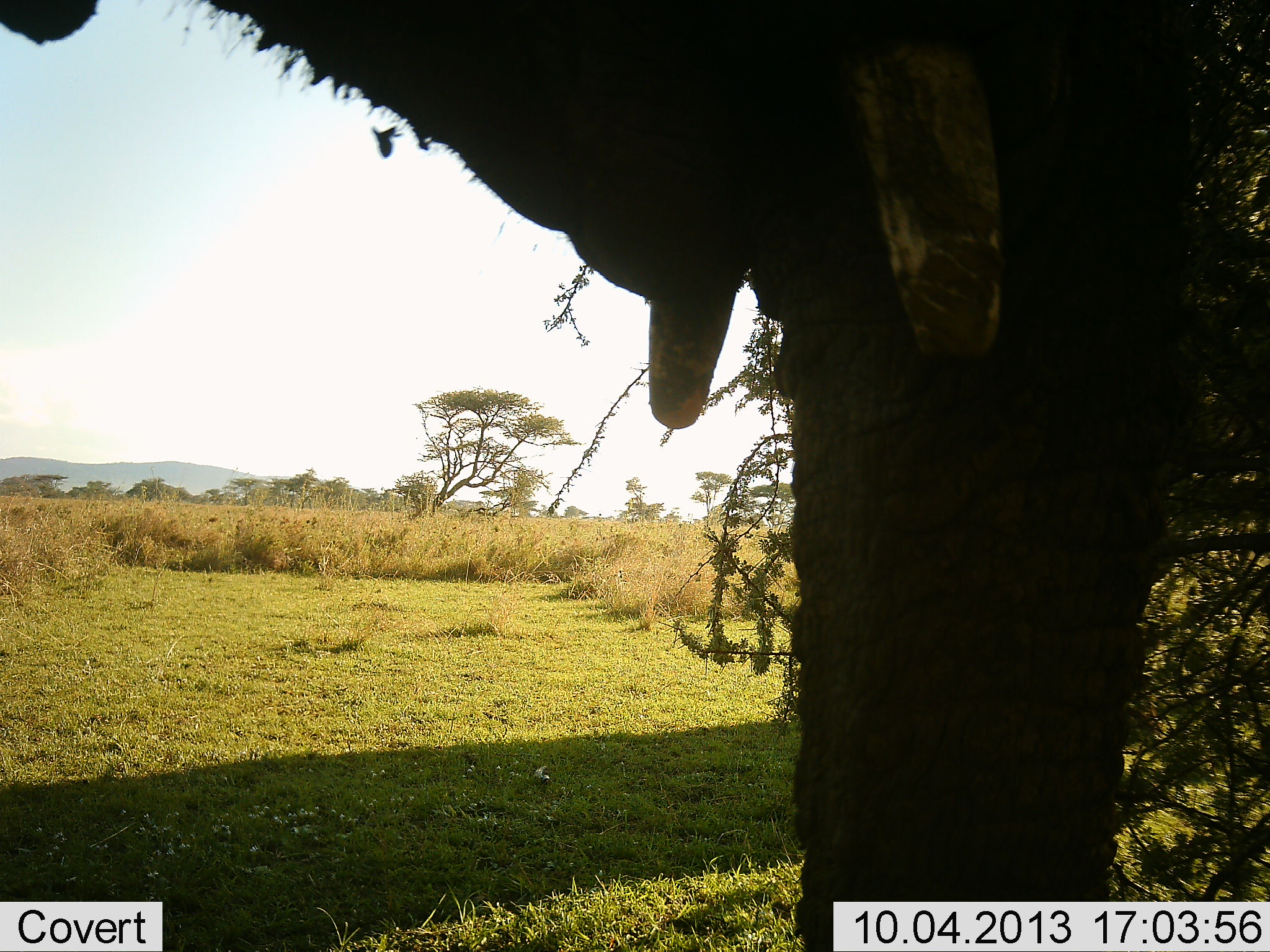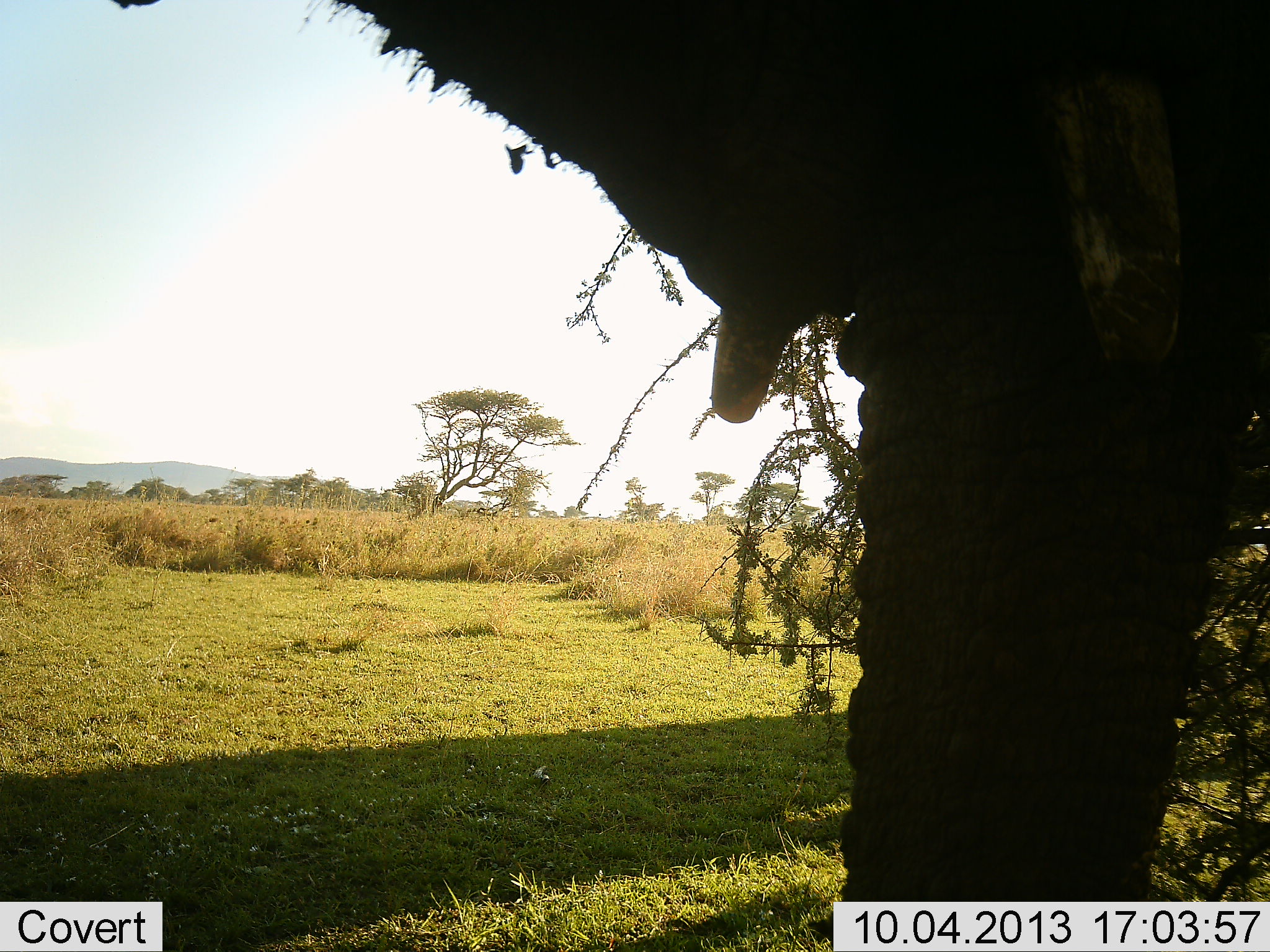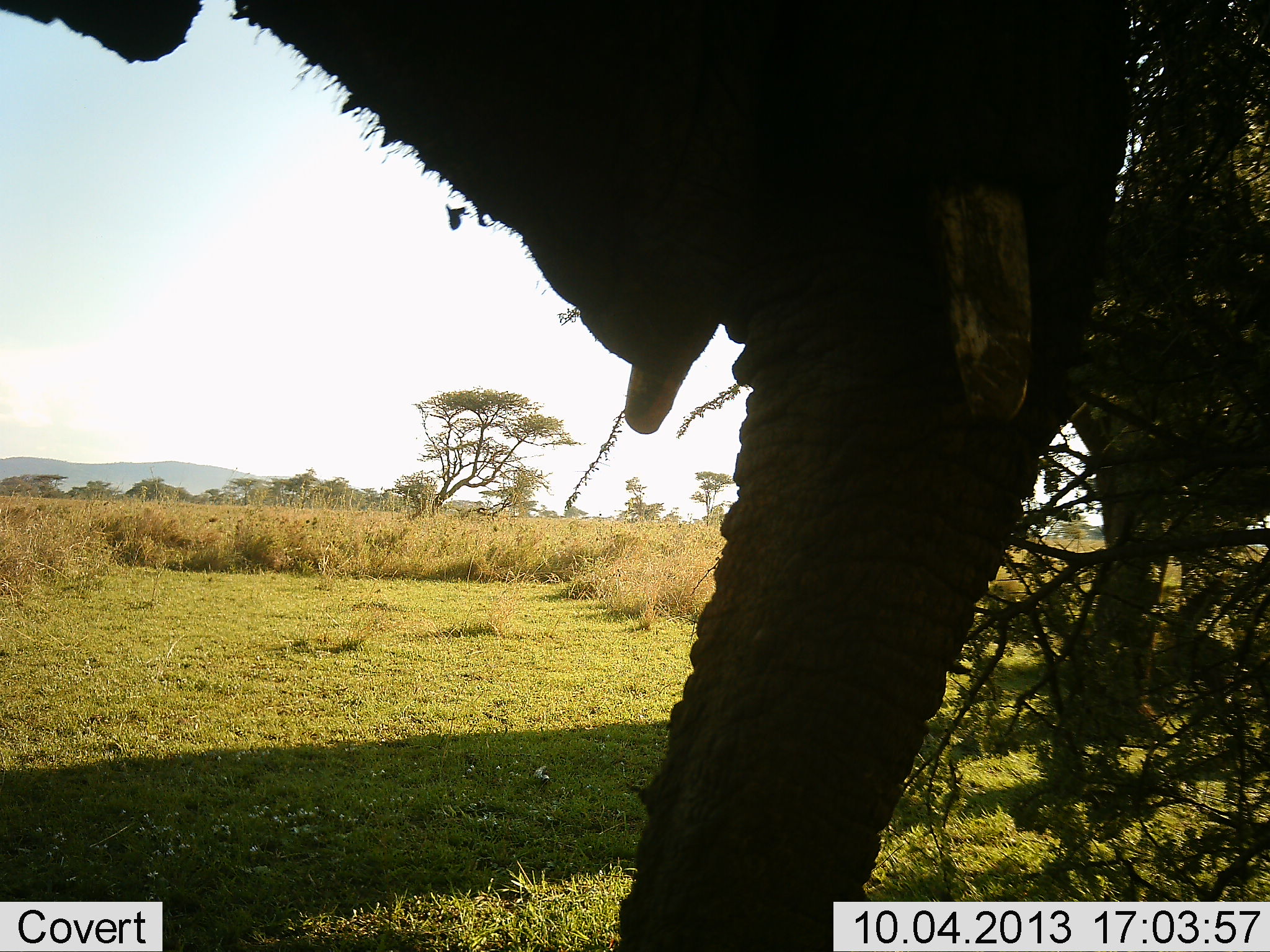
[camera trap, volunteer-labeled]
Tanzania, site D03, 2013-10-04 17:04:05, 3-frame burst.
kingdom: Animalia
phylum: Chordata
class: Mammalia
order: Proboscidea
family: Elephantidae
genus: Loxodonta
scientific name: Loxodonta africana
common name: african bush elephant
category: elephant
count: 1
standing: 70%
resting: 0%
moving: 10%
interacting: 0%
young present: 0%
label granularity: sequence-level